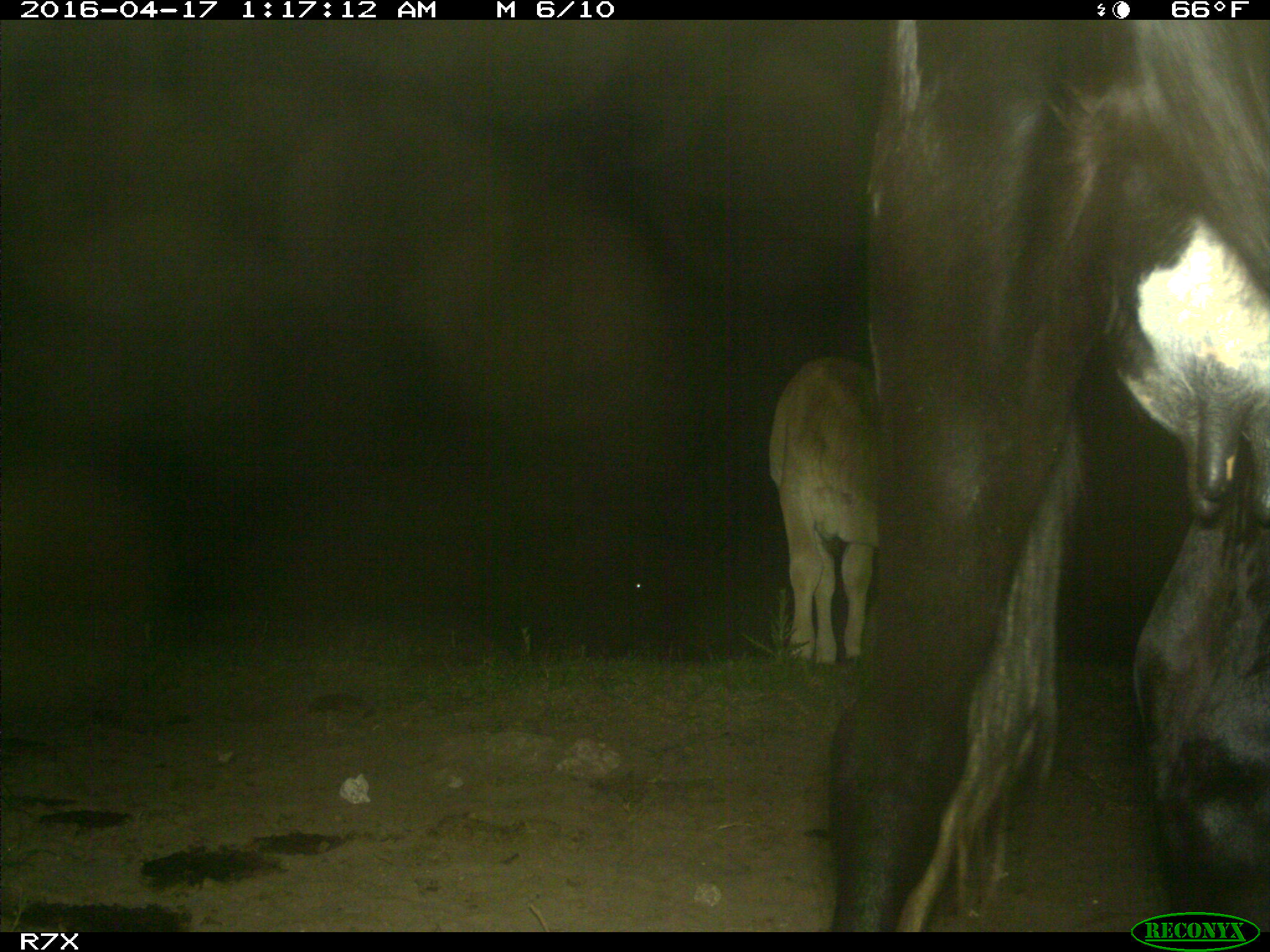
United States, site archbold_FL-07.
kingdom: Animalia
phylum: Chordata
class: Mammalia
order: Artiodactyla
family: Bovidae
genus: Bos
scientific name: Bos taurus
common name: domestic cow